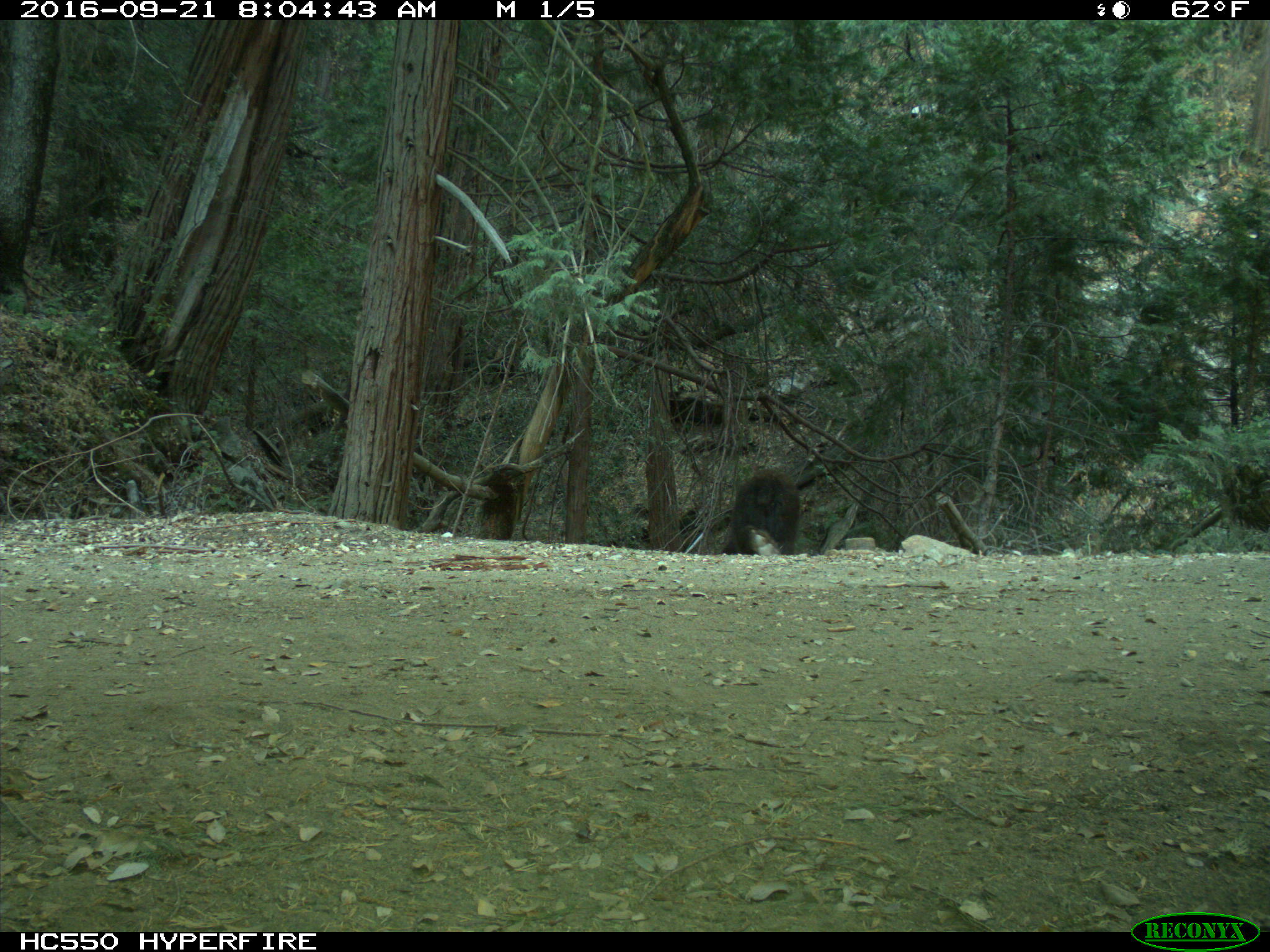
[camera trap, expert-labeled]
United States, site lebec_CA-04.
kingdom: Animalia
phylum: Chordata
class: Mammalia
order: Carnivora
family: Ursidae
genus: Ursus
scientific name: Ursus americanus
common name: american black bear